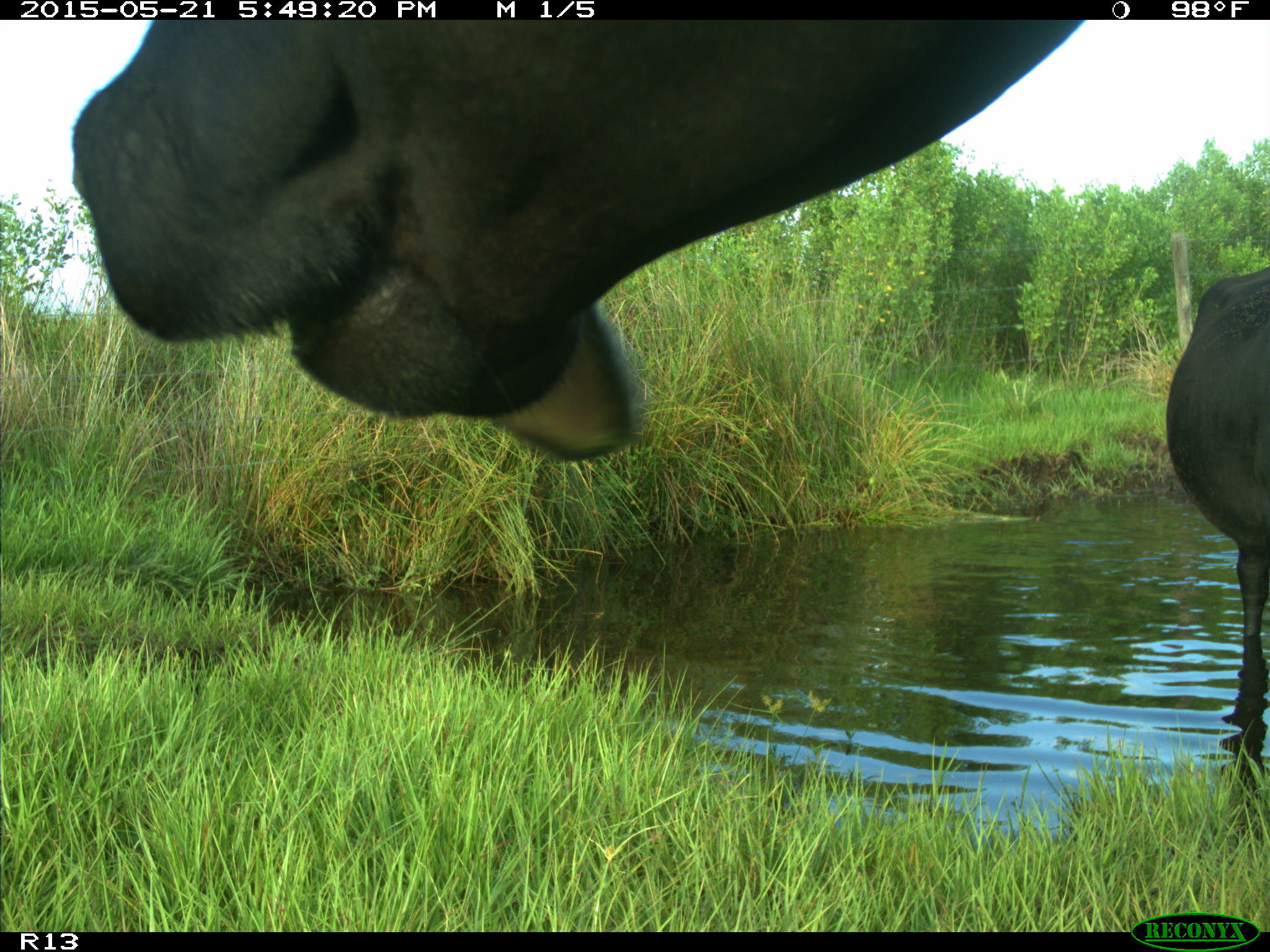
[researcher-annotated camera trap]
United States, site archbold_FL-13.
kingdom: Animalia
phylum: Chordata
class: Mammalia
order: Artiodactyla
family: Bovidae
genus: Bos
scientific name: Bos taurus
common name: domestic cow